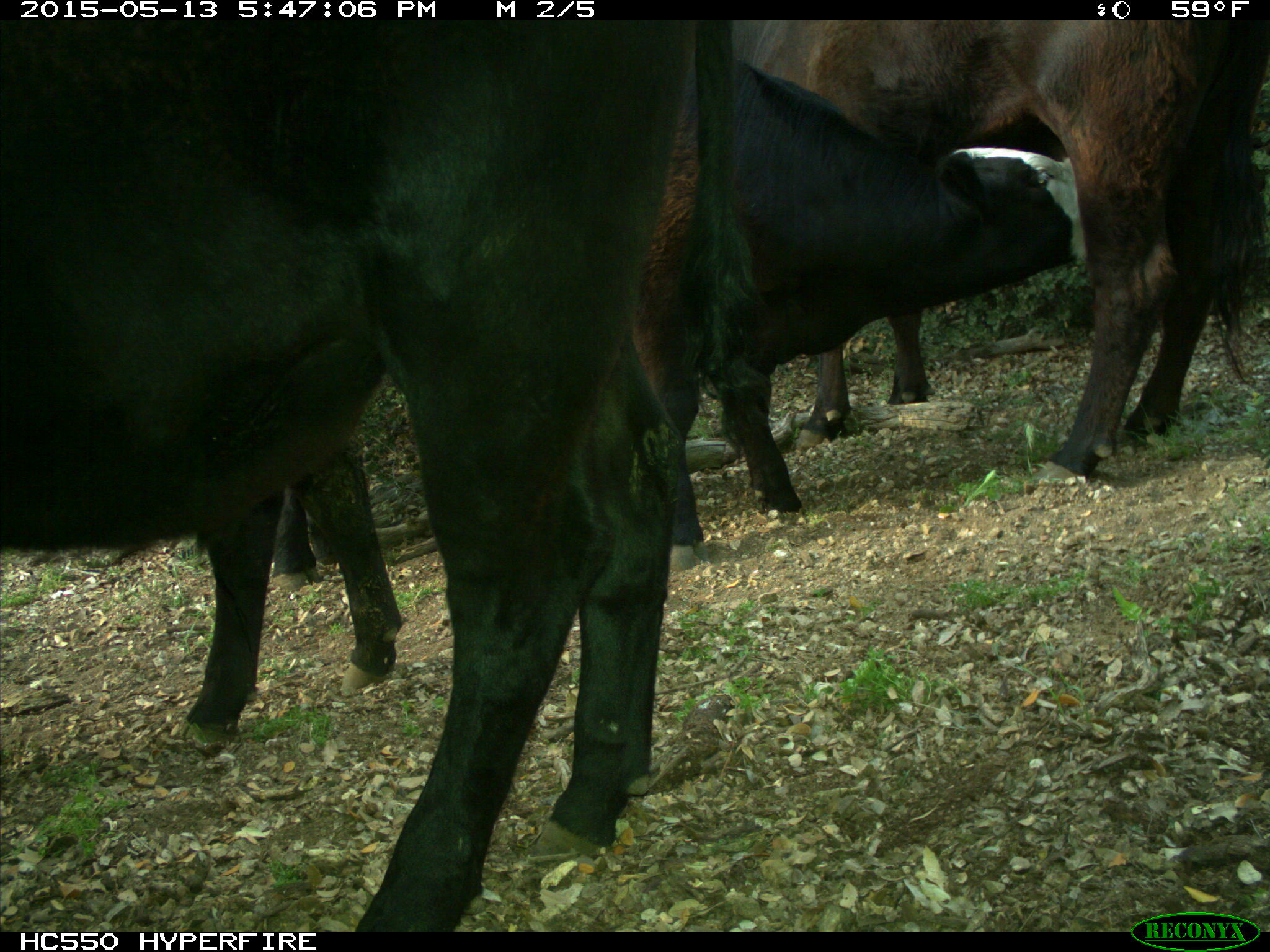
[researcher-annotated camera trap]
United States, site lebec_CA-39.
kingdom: Animalia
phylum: Chordata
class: Mammalia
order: Artiodactyla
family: Bovidae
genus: Bos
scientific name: Bos taurus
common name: domestic cow